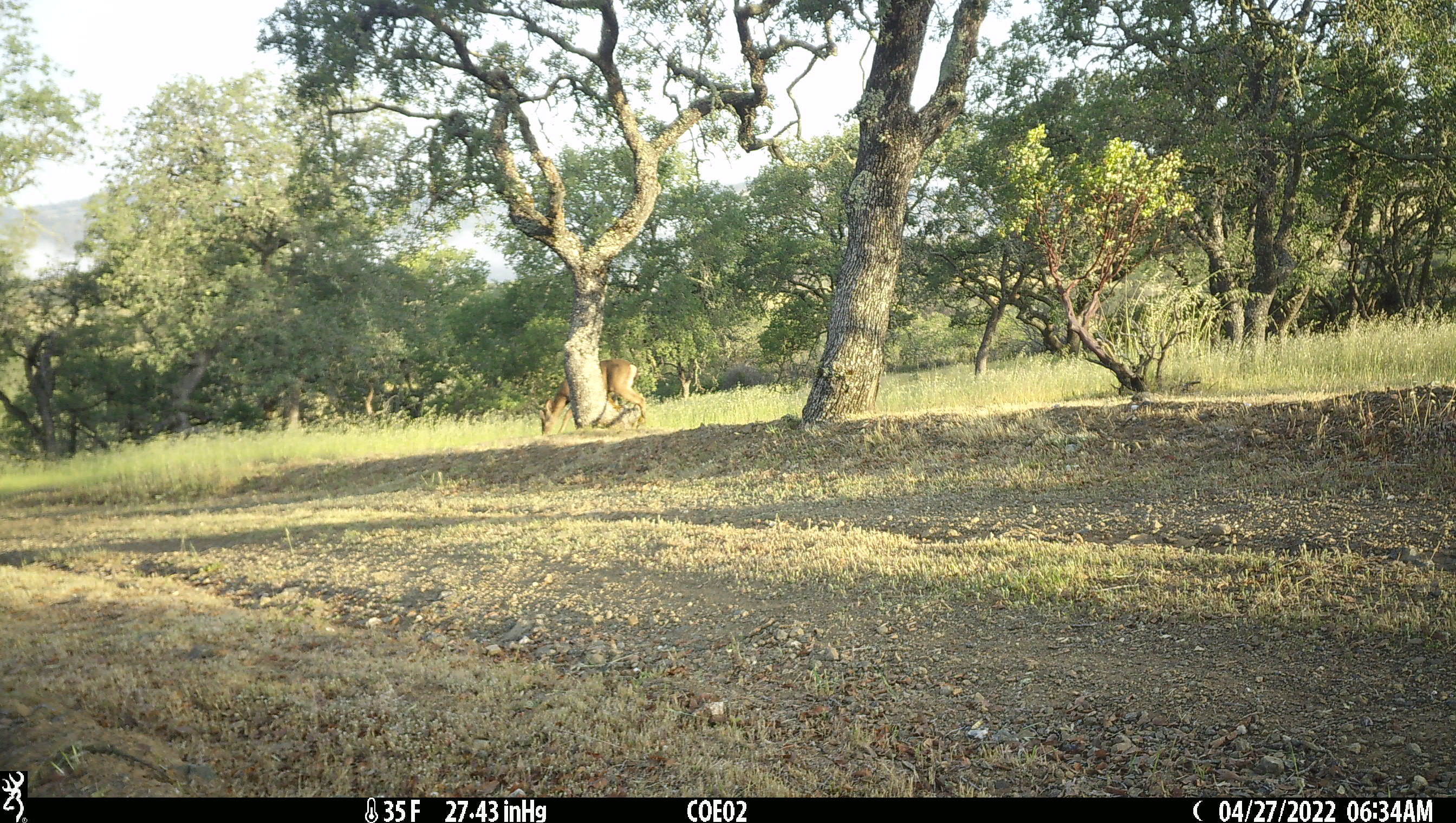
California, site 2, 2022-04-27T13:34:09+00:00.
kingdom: Animalia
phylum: Chordata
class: Mammalia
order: Artiodactyla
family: Cervidae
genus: Odocoileus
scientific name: Odocoileus hemionus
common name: mule deer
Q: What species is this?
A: Mule deer (Odocoileus hemionus).